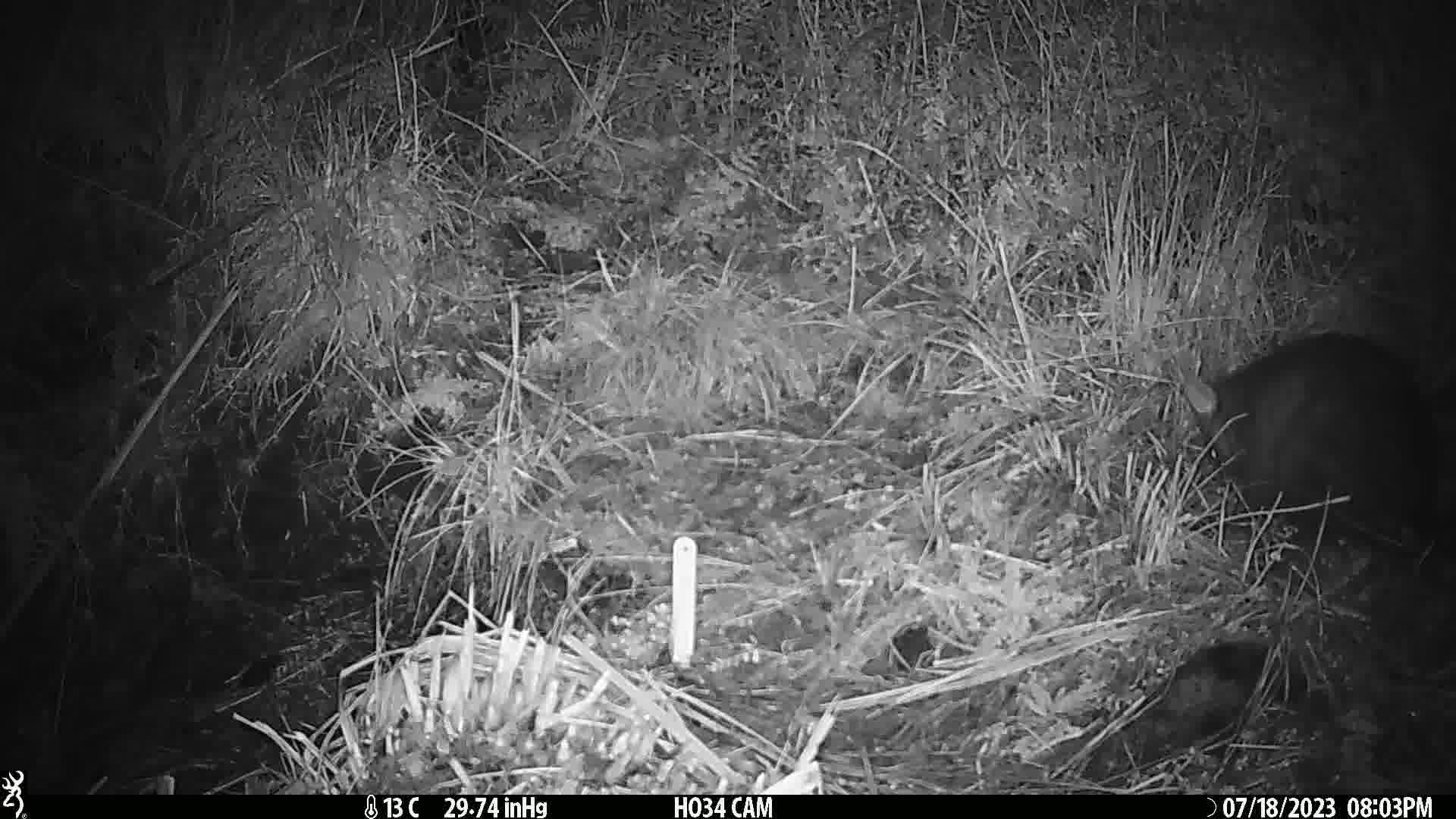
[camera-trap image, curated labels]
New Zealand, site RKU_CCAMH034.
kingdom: Animalia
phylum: Chordata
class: Mammalia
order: Diprotodontia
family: Phalangeridae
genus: Trichosurus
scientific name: Trichosurus vulpecula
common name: common brushtail possum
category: possum